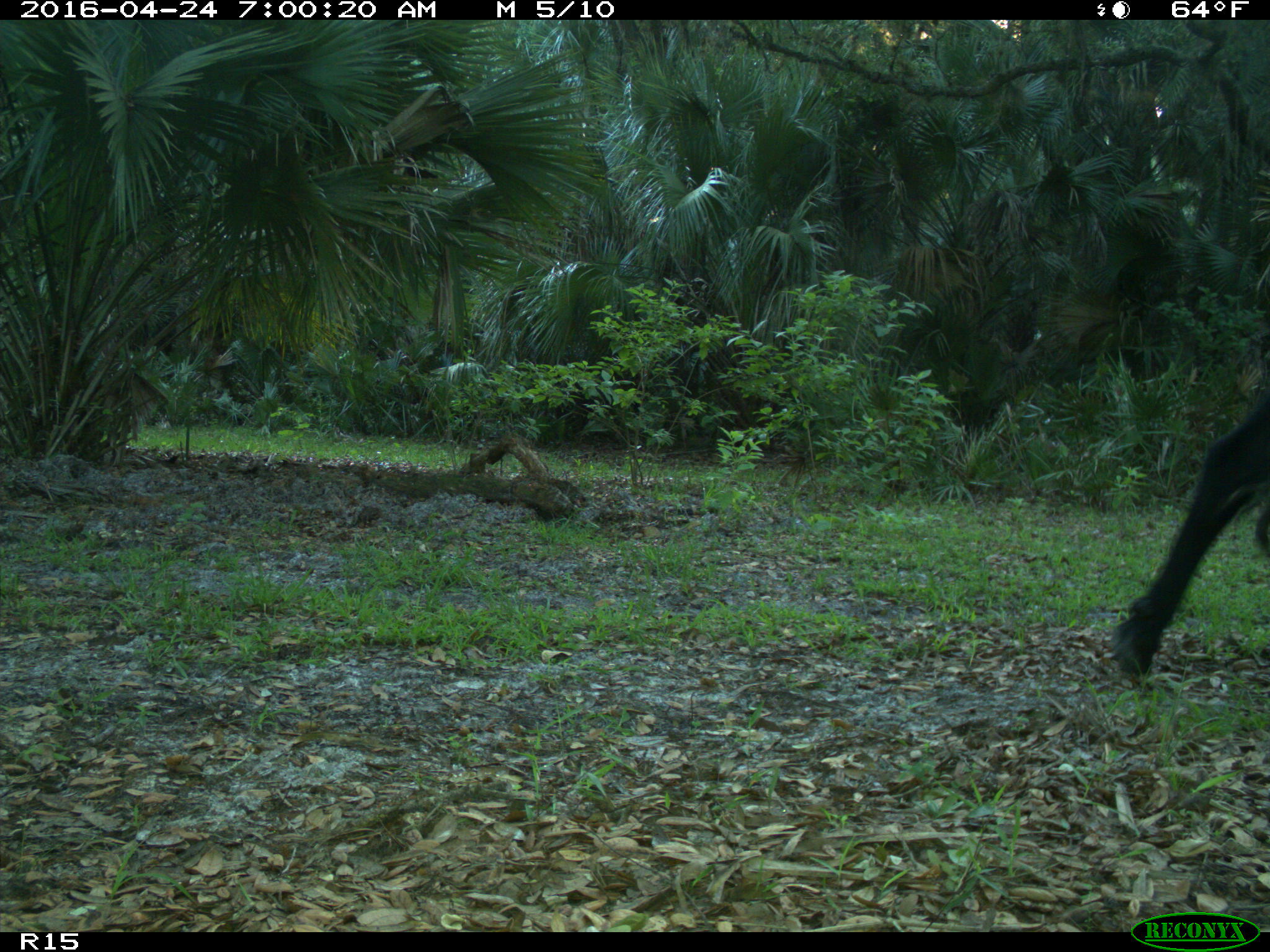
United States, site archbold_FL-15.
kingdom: Animalia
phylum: Chordata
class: Mammalia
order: Artiodactyla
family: Bovidae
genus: Bos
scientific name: Bos taurus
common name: domestic cow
Bos taurus (domestic cow).